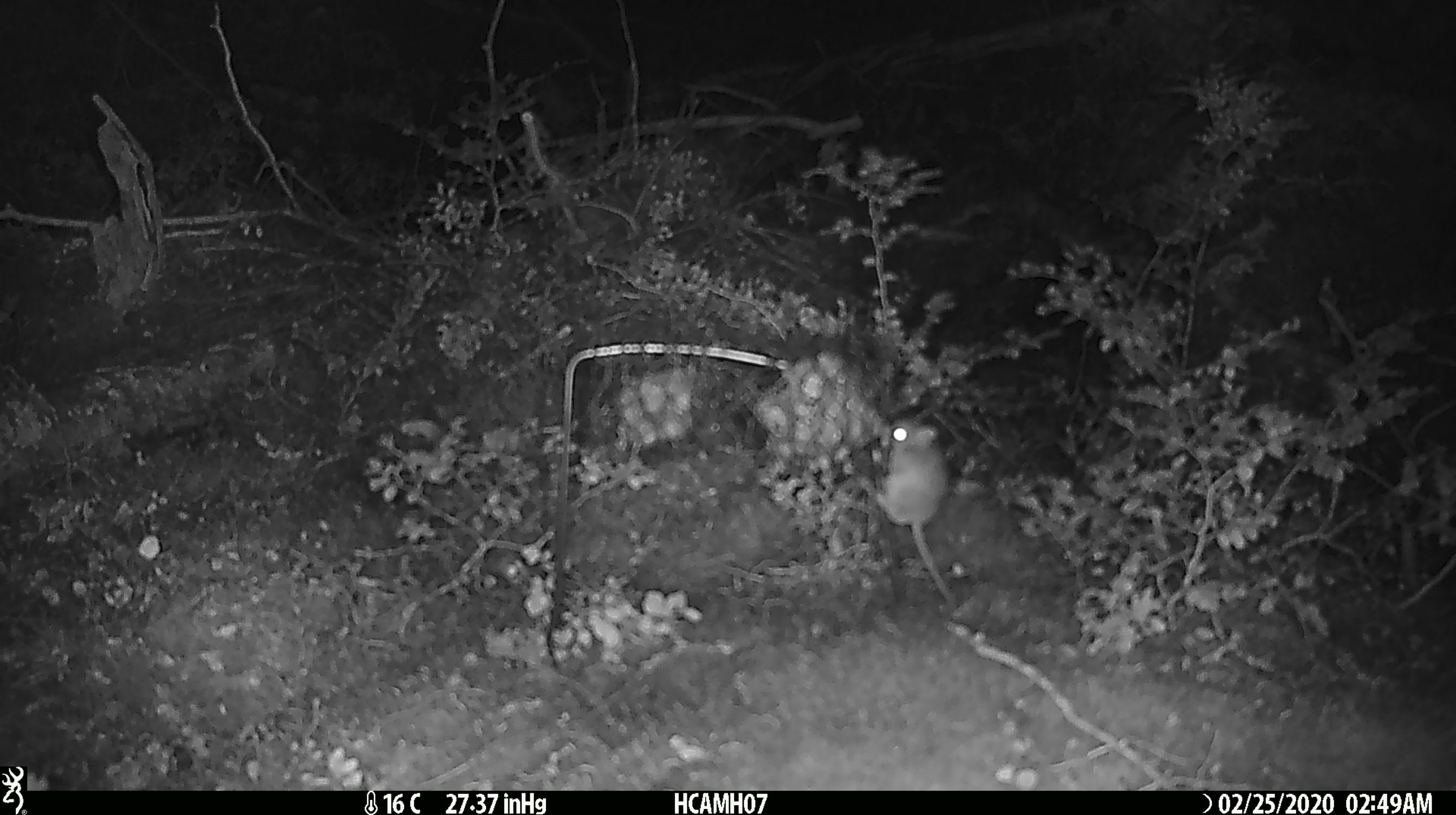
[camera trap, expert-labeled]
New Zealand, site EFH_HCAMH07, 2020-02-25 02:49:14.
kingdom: Animalia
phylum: Chordata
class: Mammalia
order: Rodentia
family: Muridae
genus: Mus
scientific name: Mus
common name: mouse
Mouse (Mus).